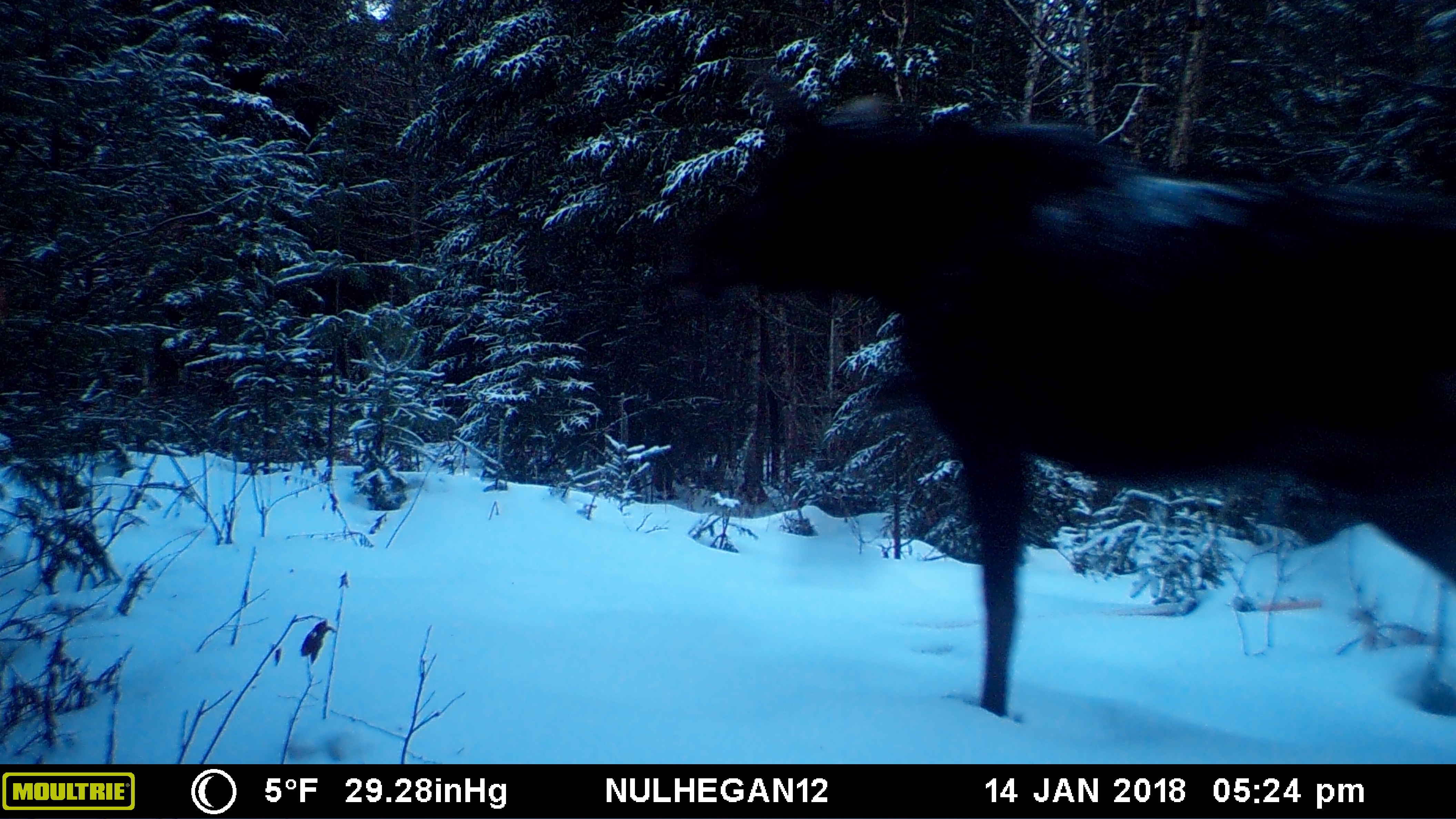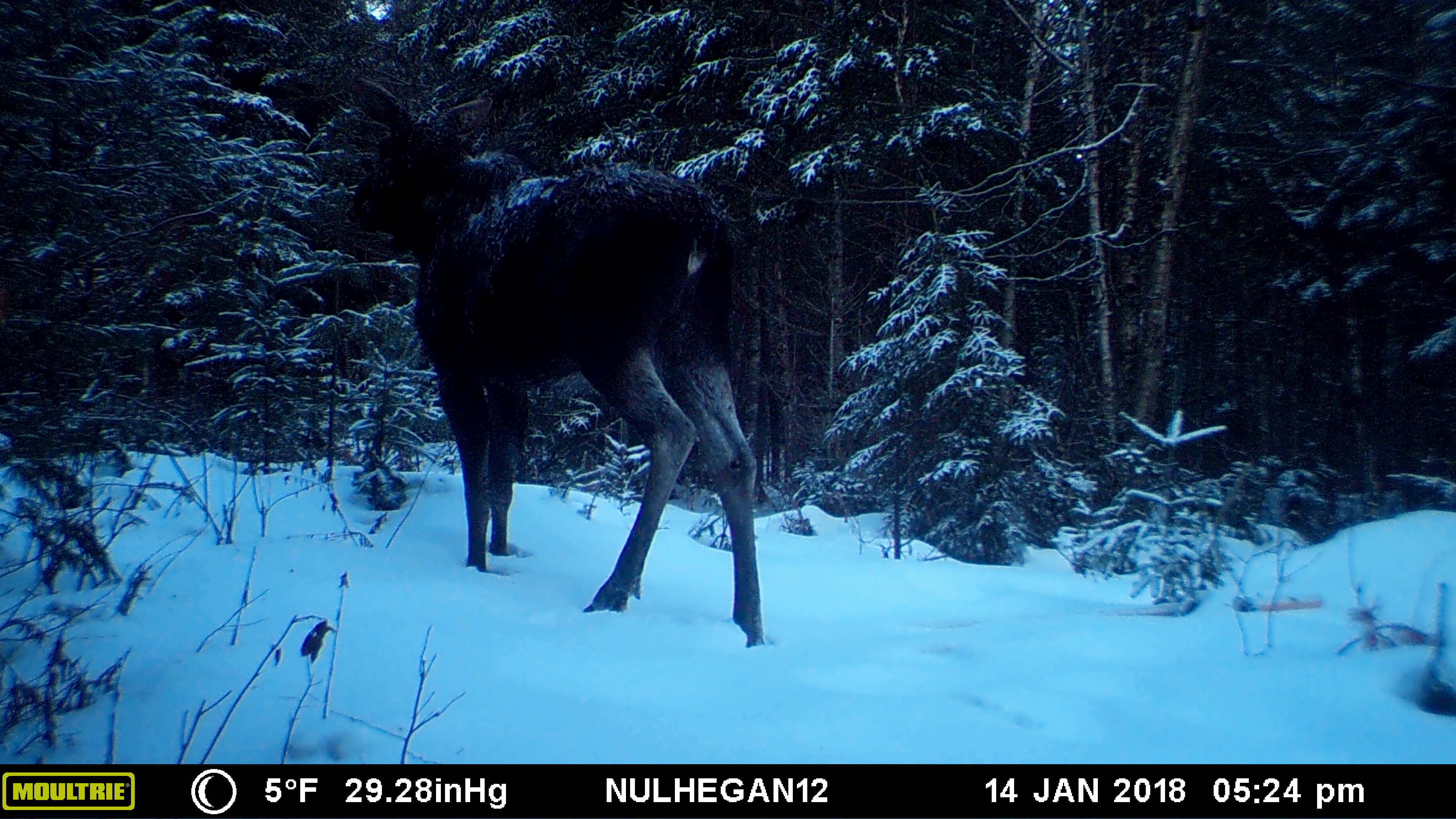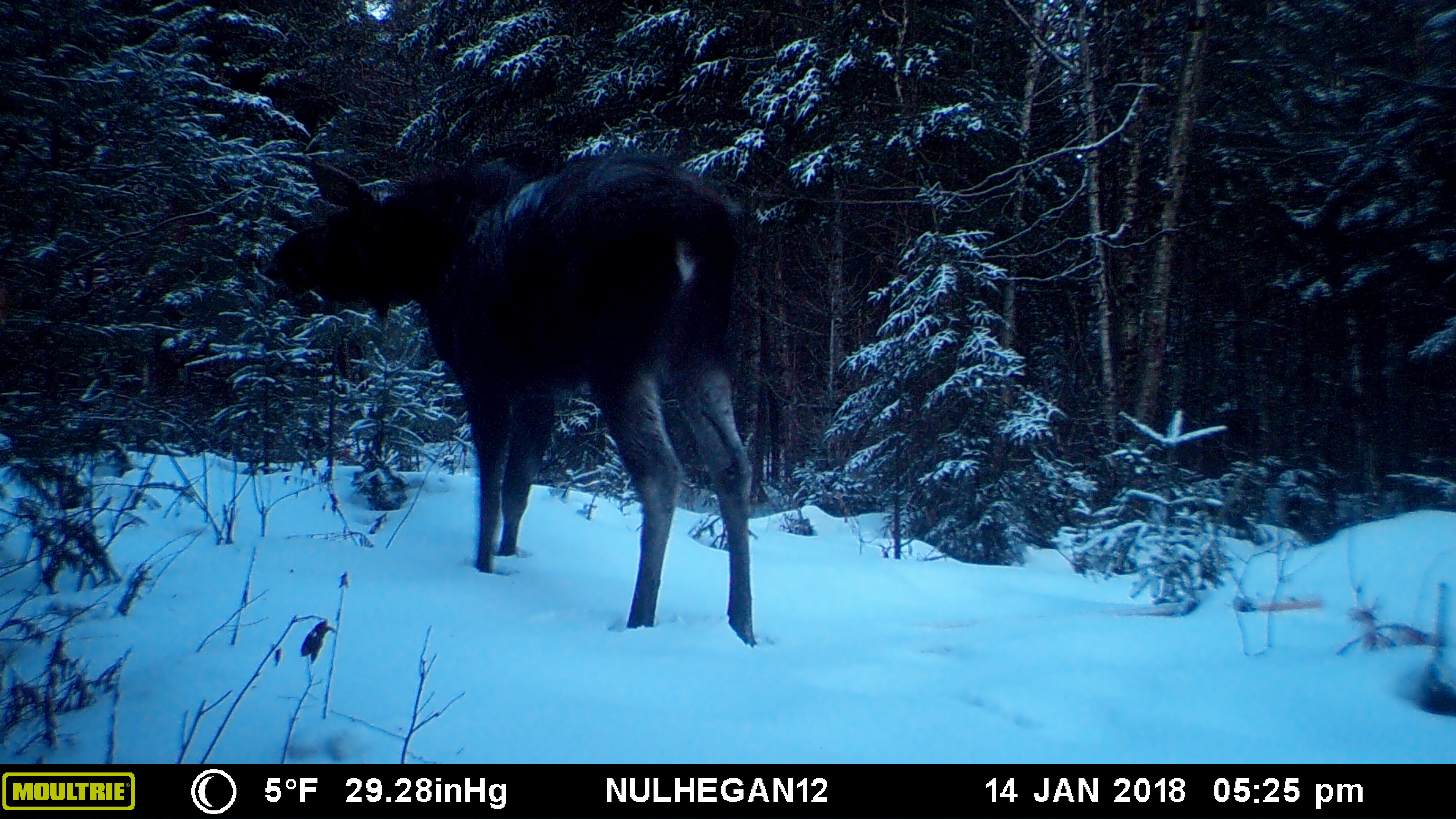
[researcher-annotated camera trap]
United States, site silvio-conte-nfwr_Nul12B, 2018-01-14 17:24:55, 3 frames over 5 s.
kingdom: Animalia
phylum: Chordata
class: Mammalia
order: Artiodactyla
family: Cervidae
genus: Alces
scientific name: Alces alces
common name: moose